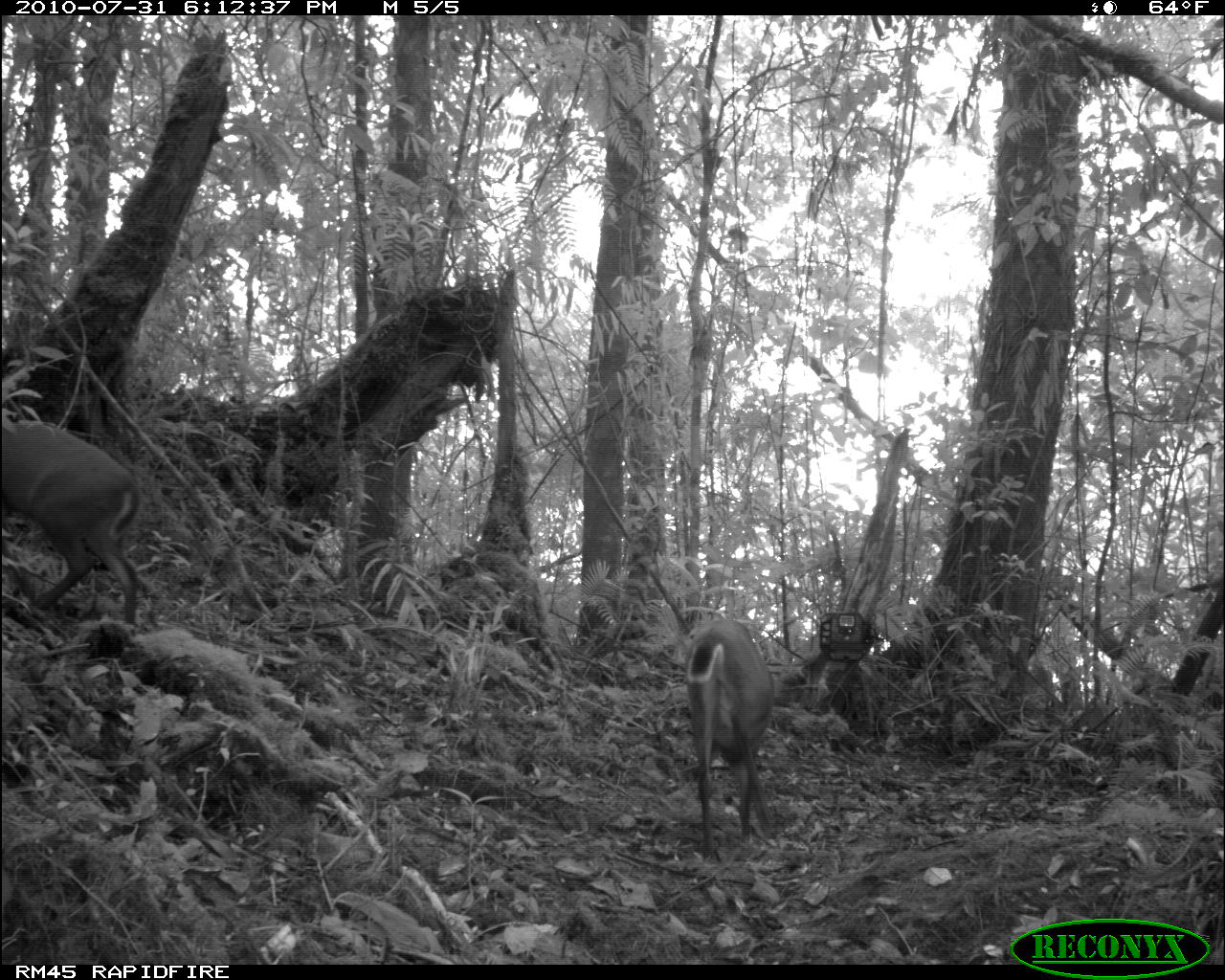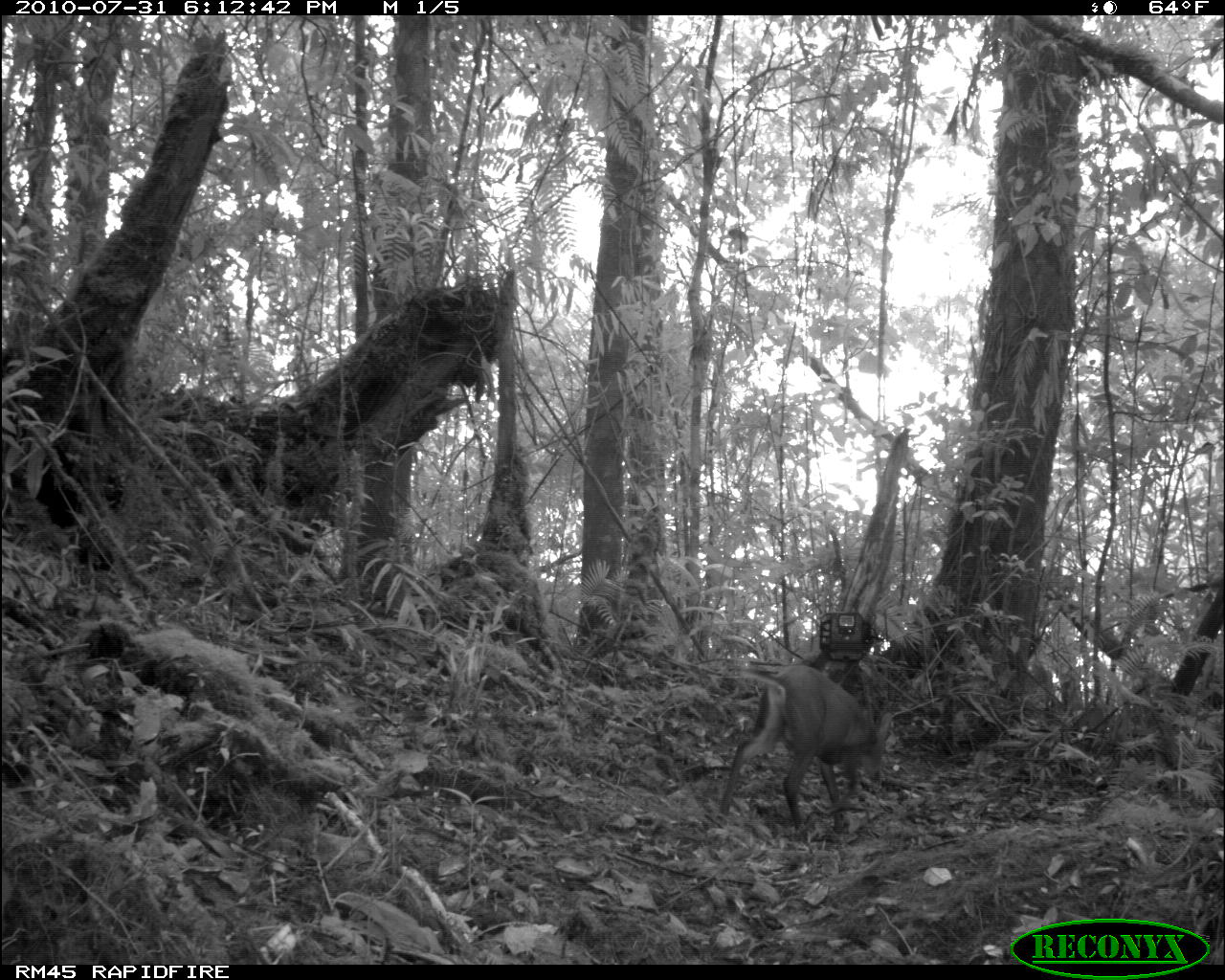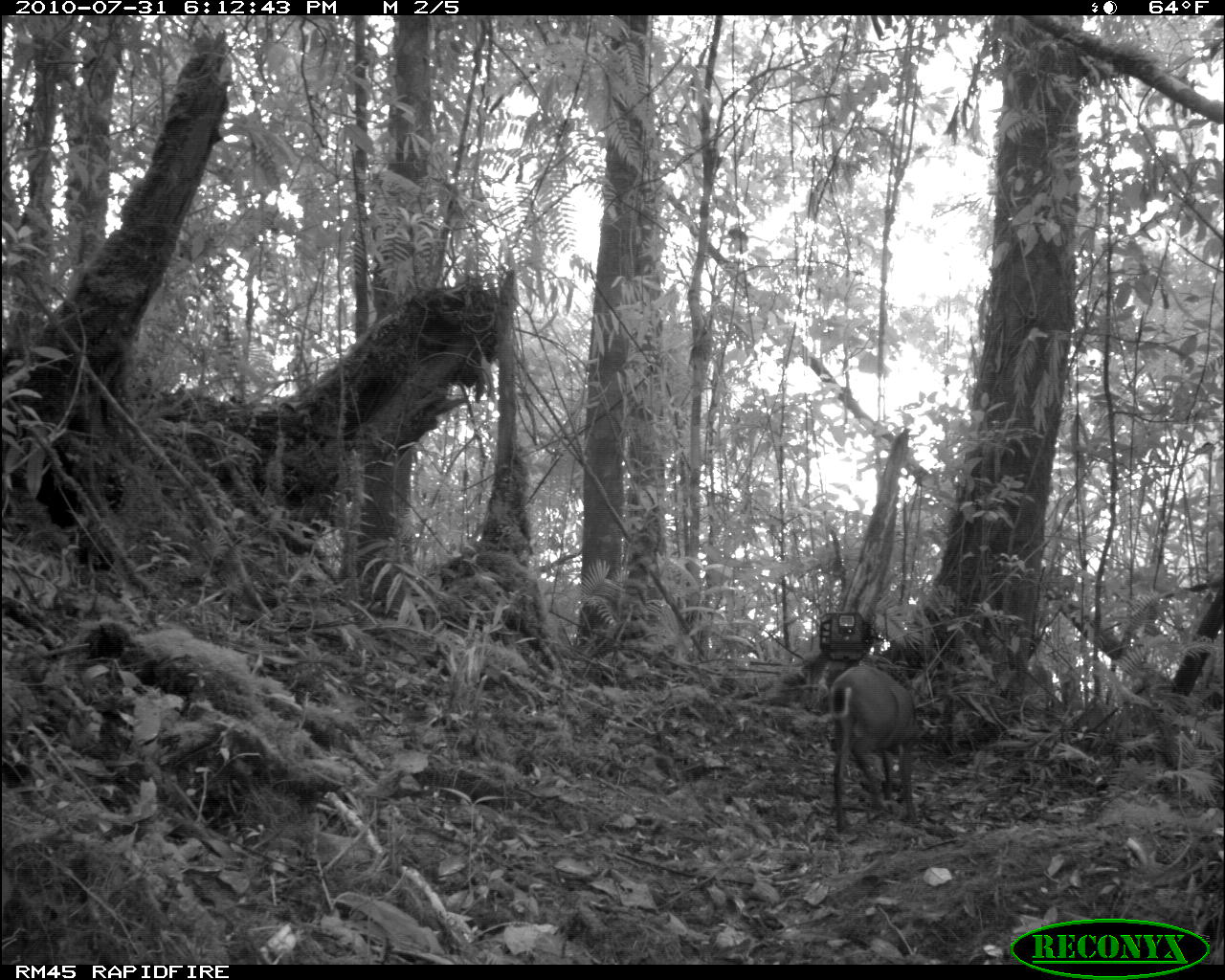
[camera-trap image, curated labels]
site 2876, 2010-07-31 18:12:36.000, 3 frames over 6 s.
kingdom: Animalia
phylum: Chordata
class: Mammalia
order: Artiodactyla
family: Cervidae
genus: Muntiacus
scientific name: Muntiacus muntjak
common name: southern red muntjac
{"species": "Muntiacus muntjak (southern red muntjac)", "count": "2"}